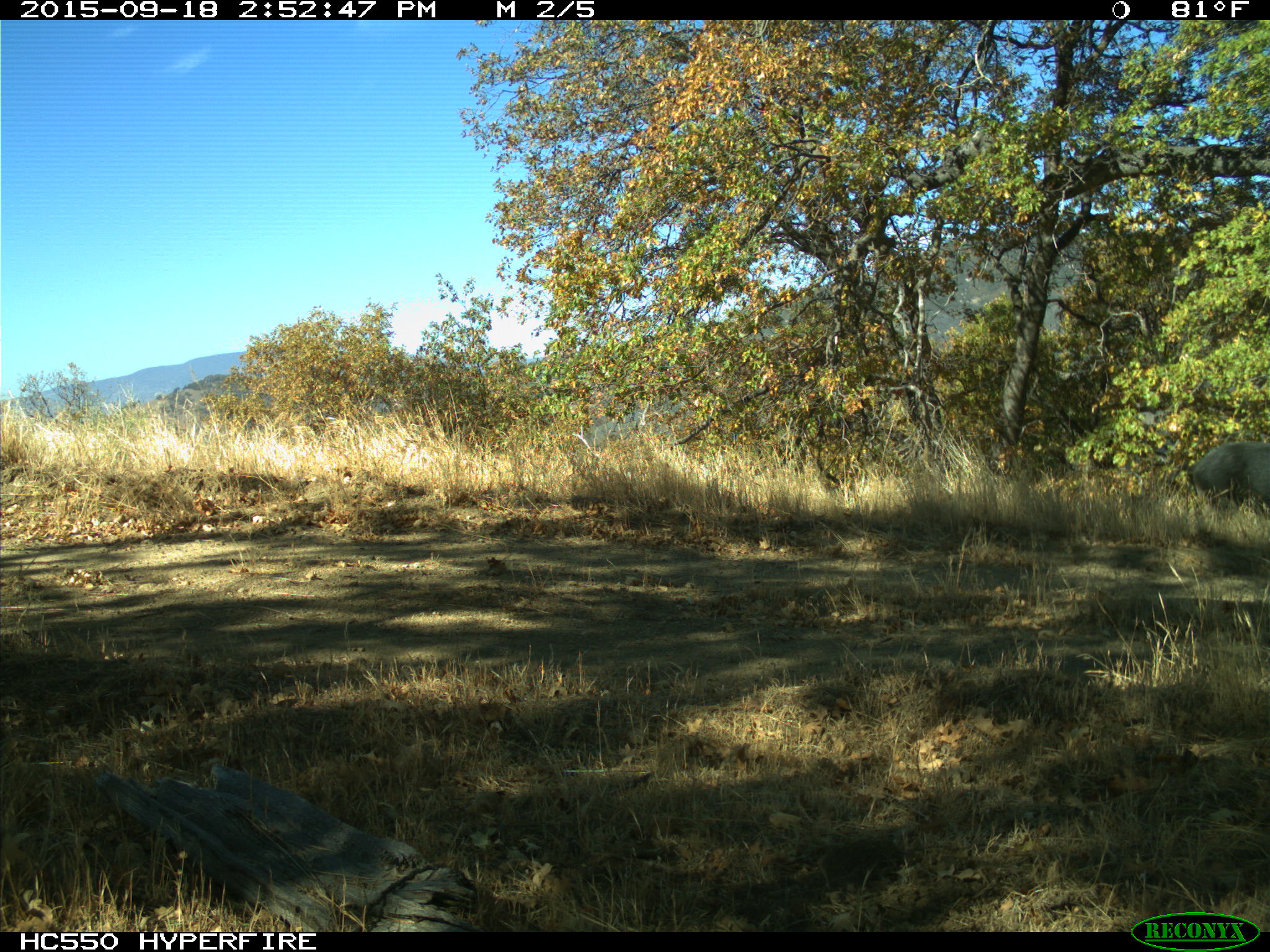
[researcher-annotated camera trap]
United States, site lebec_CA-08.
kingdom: Animalia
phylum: Chordata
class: Mammalia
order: Artiodactyla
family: Suidae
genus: Sus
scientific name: Sus scrofa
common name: wild boar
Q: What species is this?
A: Sus scrofa (wild boar).